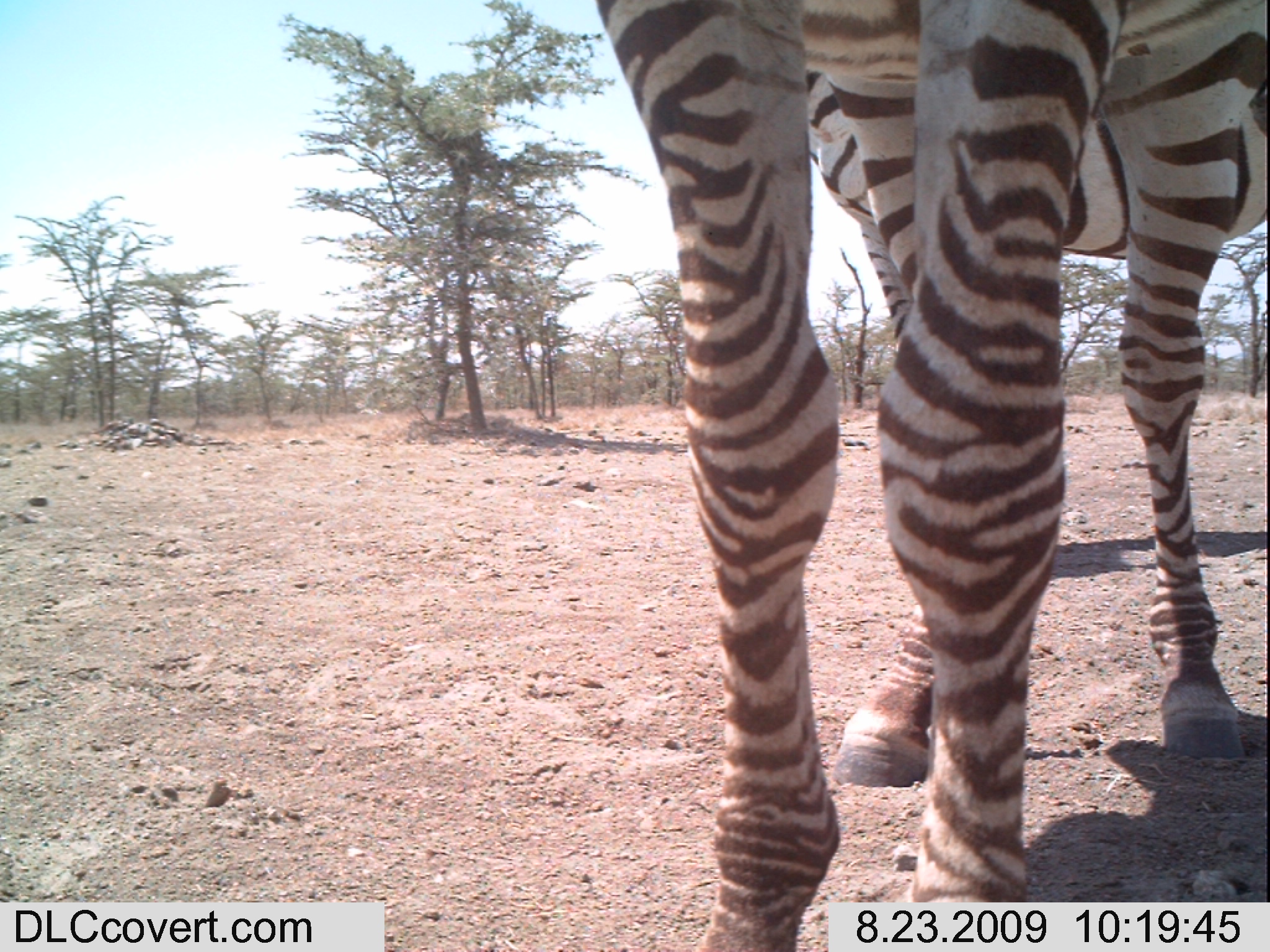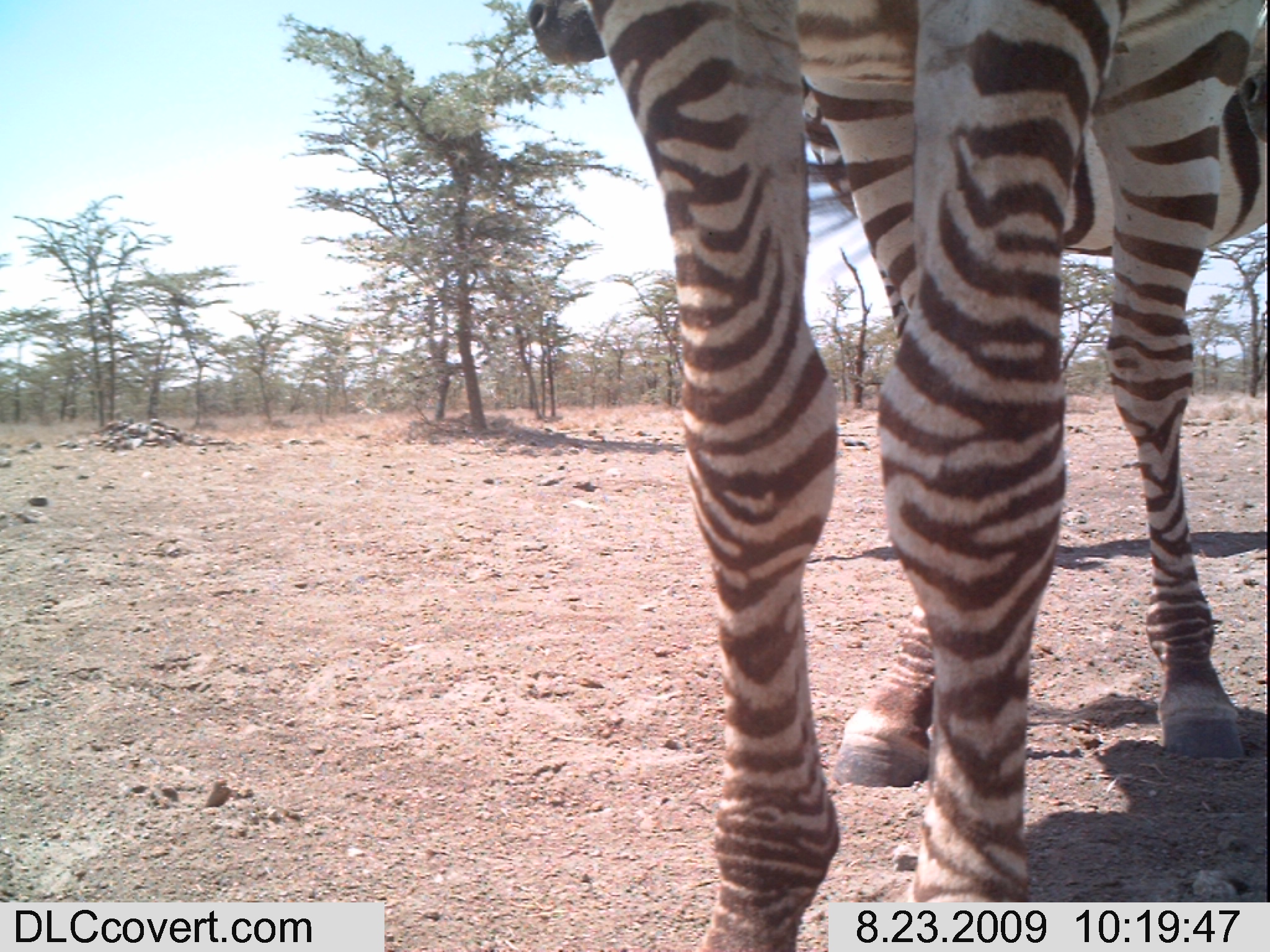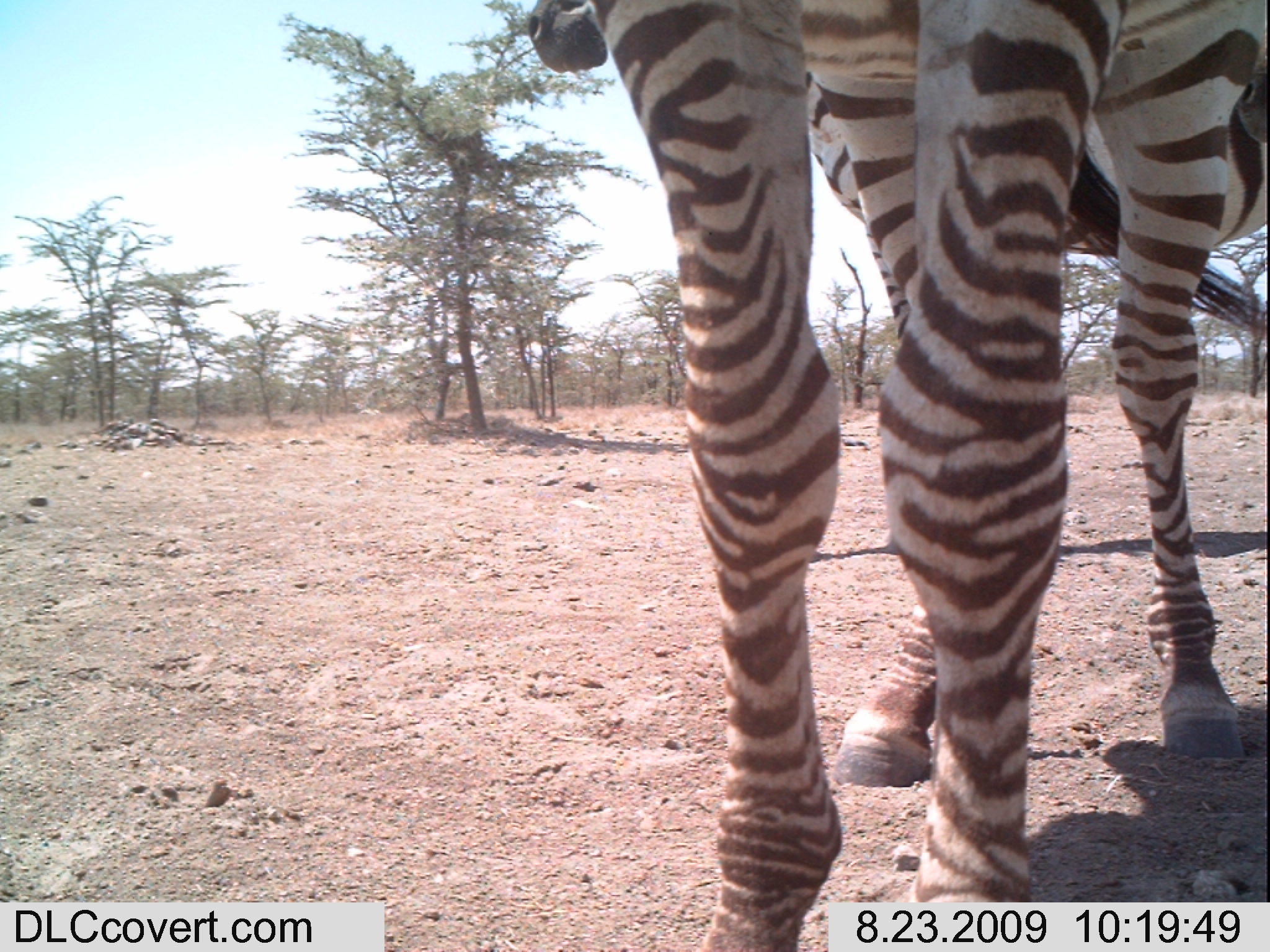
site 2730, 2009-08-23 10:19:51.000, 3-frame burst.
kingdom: Animalia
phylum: Chordata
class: Mammalia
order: Perissodactyla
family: Equidae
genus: Equus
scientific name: Equus quagga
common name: plains zebra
Equus quagga (plains zebra), count 2.